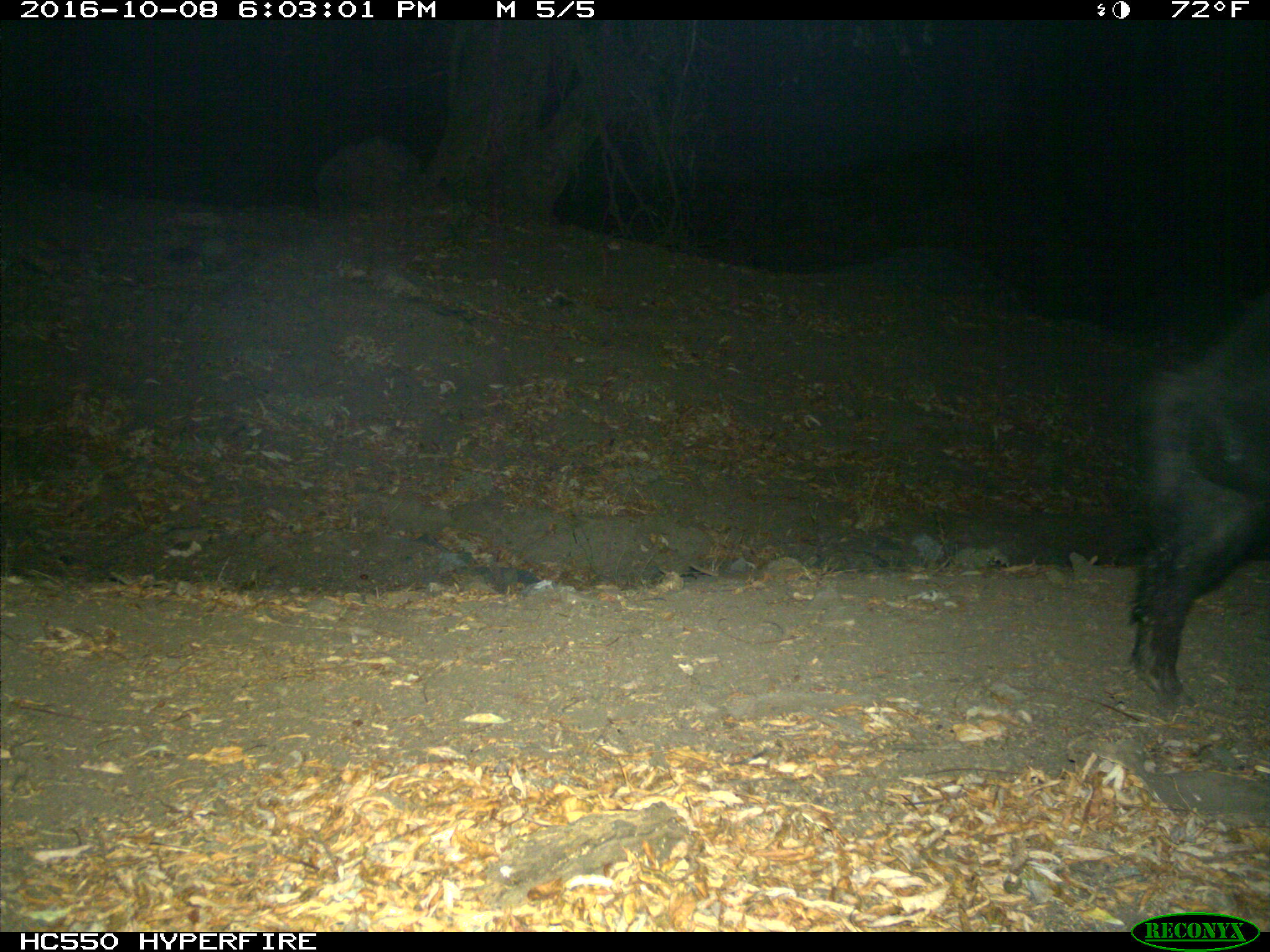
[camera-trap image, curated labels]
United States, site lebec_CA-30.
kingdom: Animalia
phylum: Chordata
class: Mammalia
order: Artiodactyla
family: Suidae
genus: Sus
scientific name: Sus scrofa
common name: wild boar